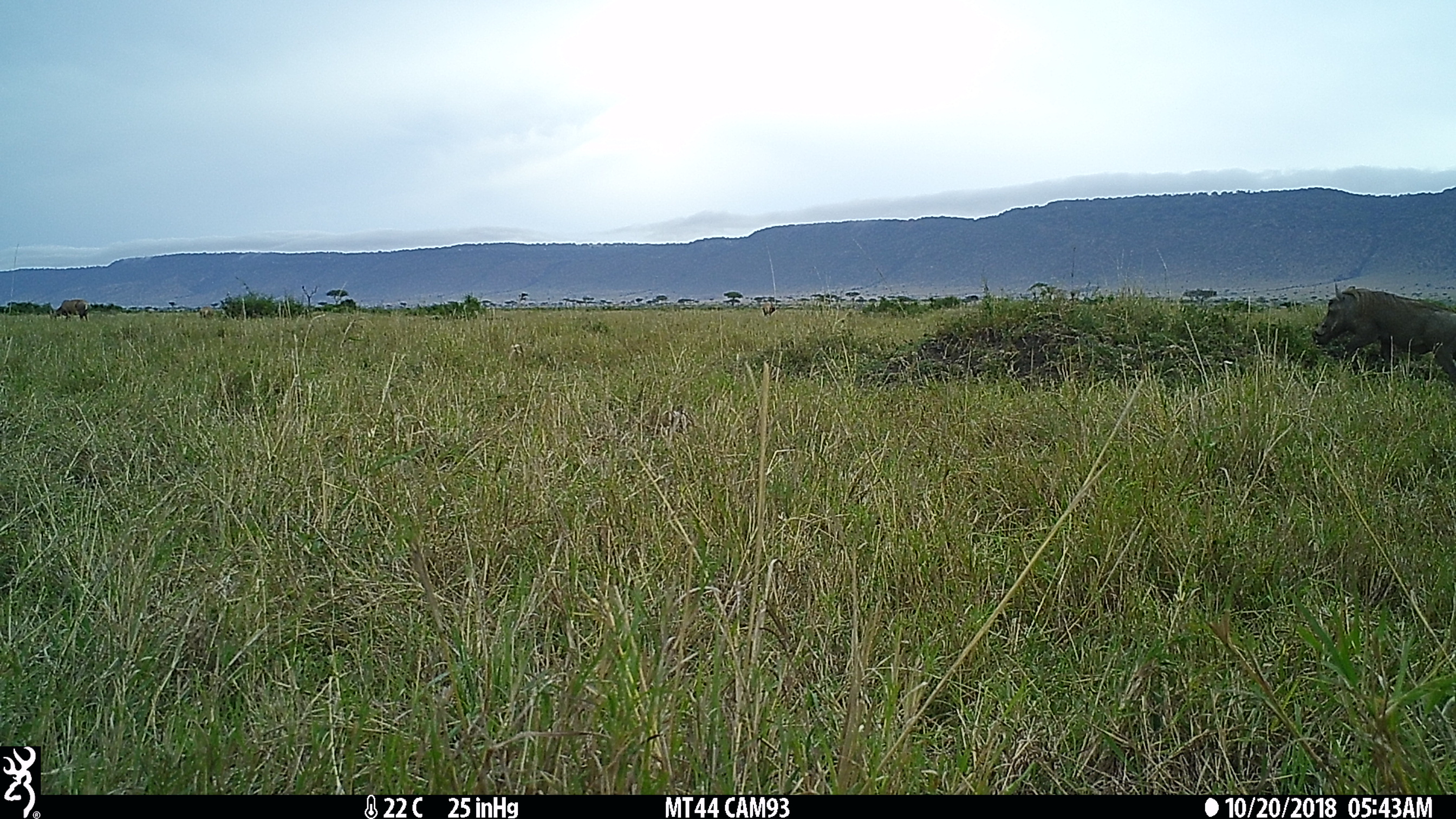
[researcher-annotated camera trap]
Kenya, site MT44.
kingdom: Animalia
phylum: Chordata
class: Mammalia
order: Artiodactyla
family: Suidae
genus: Phacochoerus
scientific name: Phacochoerus africanus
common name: common warthog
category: warthog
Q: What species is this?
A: Warthog (common warthog) (Phacochoerus africanus).